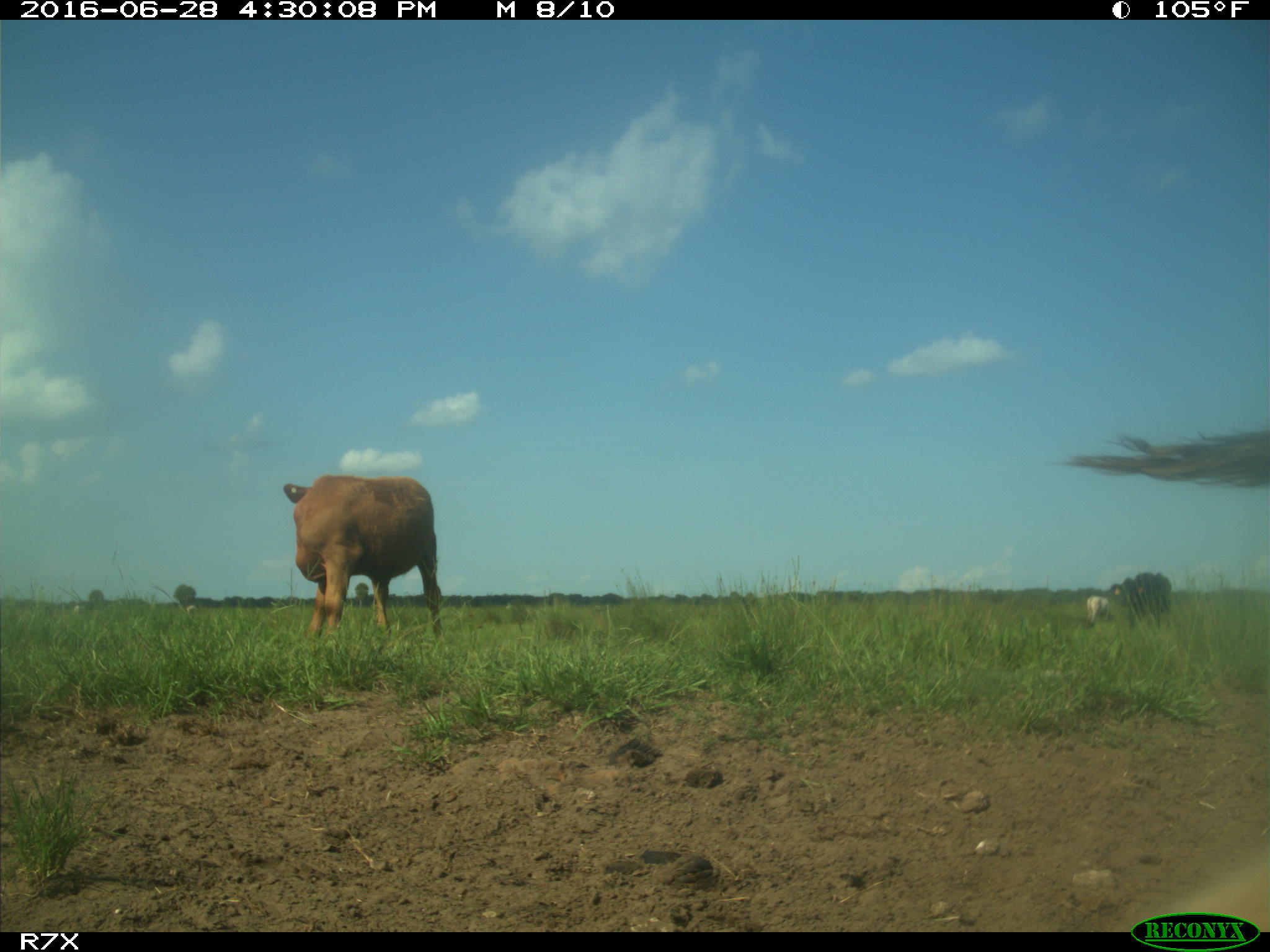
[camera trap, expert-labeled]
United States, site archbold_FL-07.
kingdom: Animalia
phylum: Chordata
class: Mammalia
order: Artiodactyla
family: Bovidae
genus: Bos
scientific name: Bos taurus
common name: domestic cow